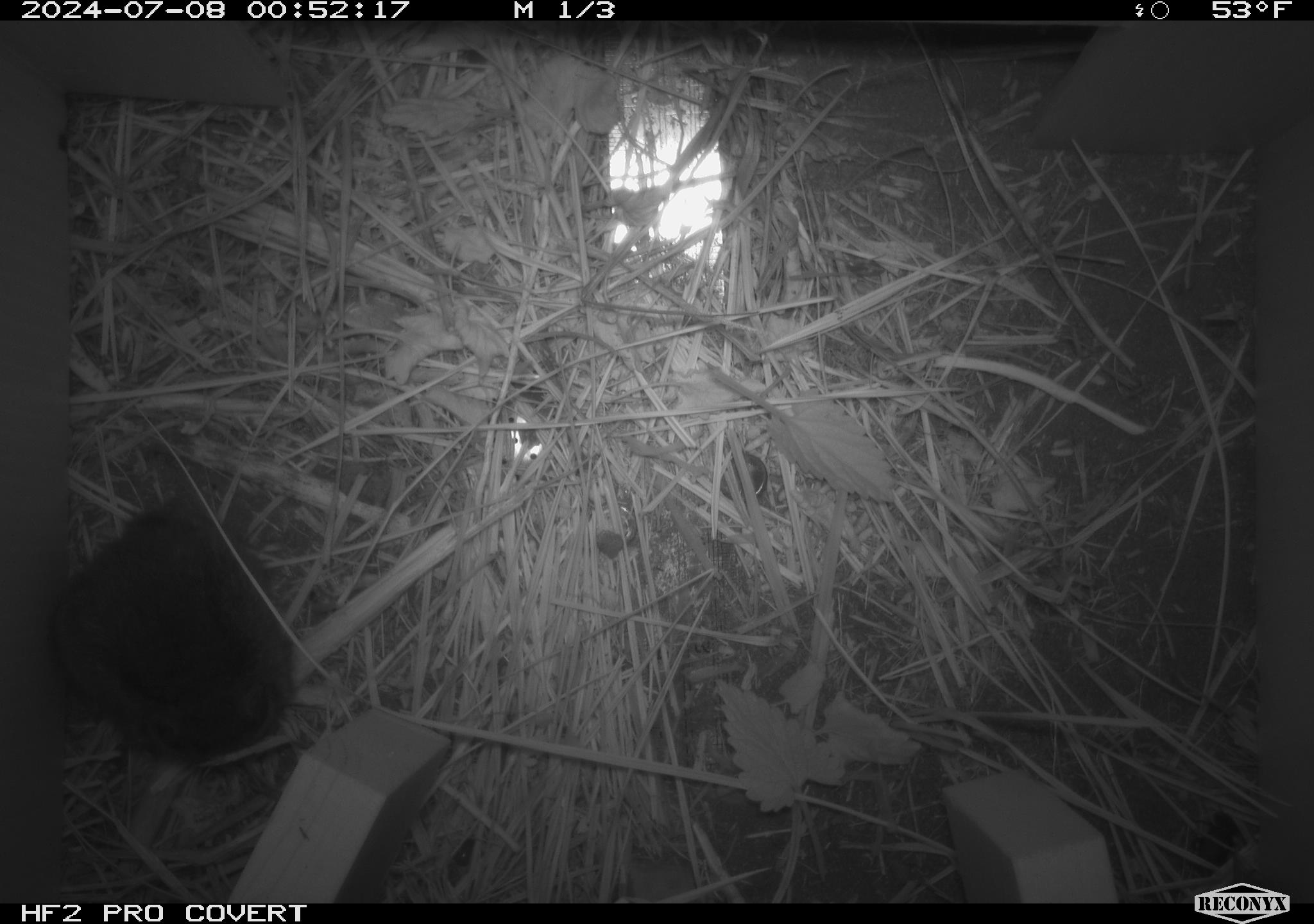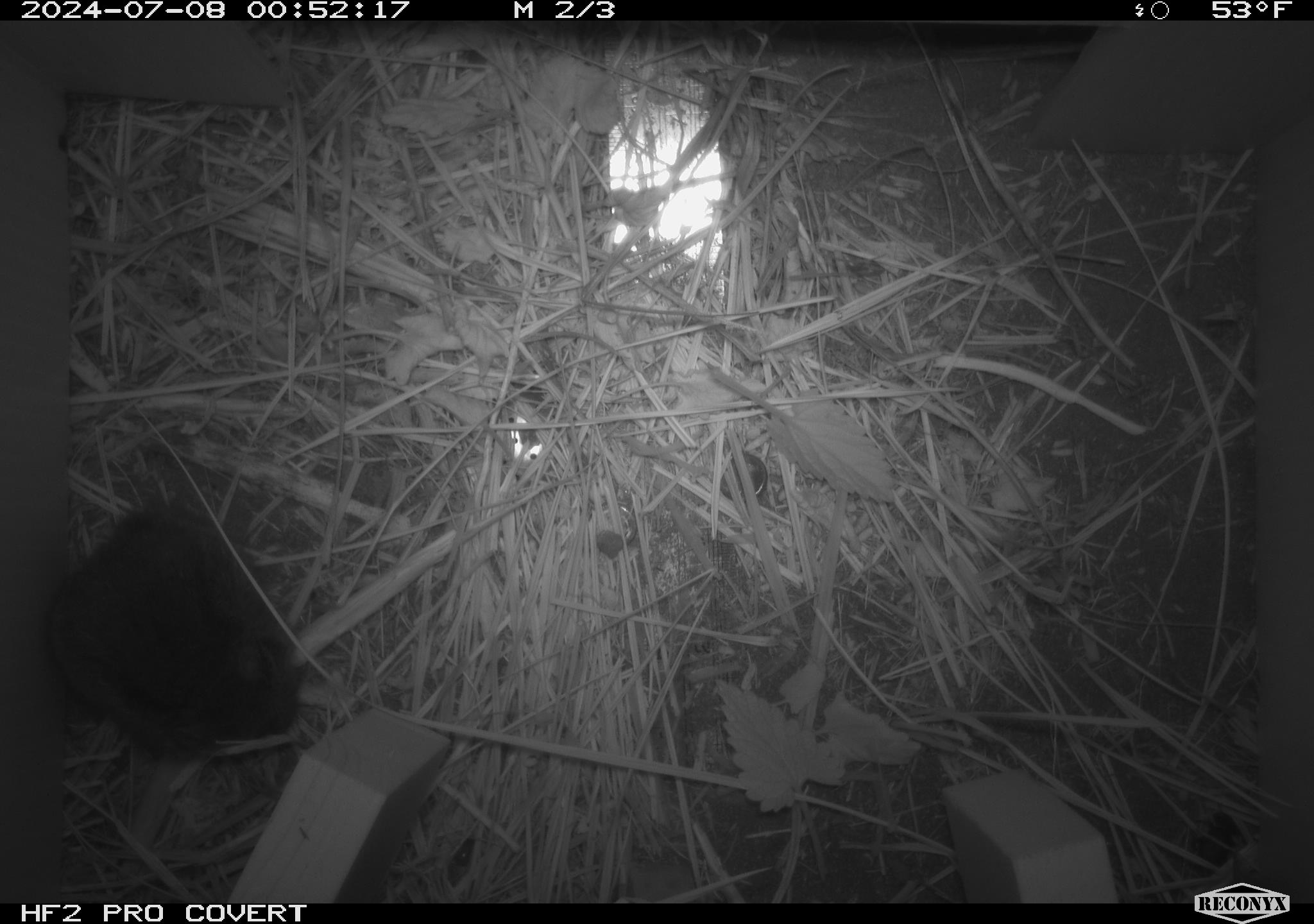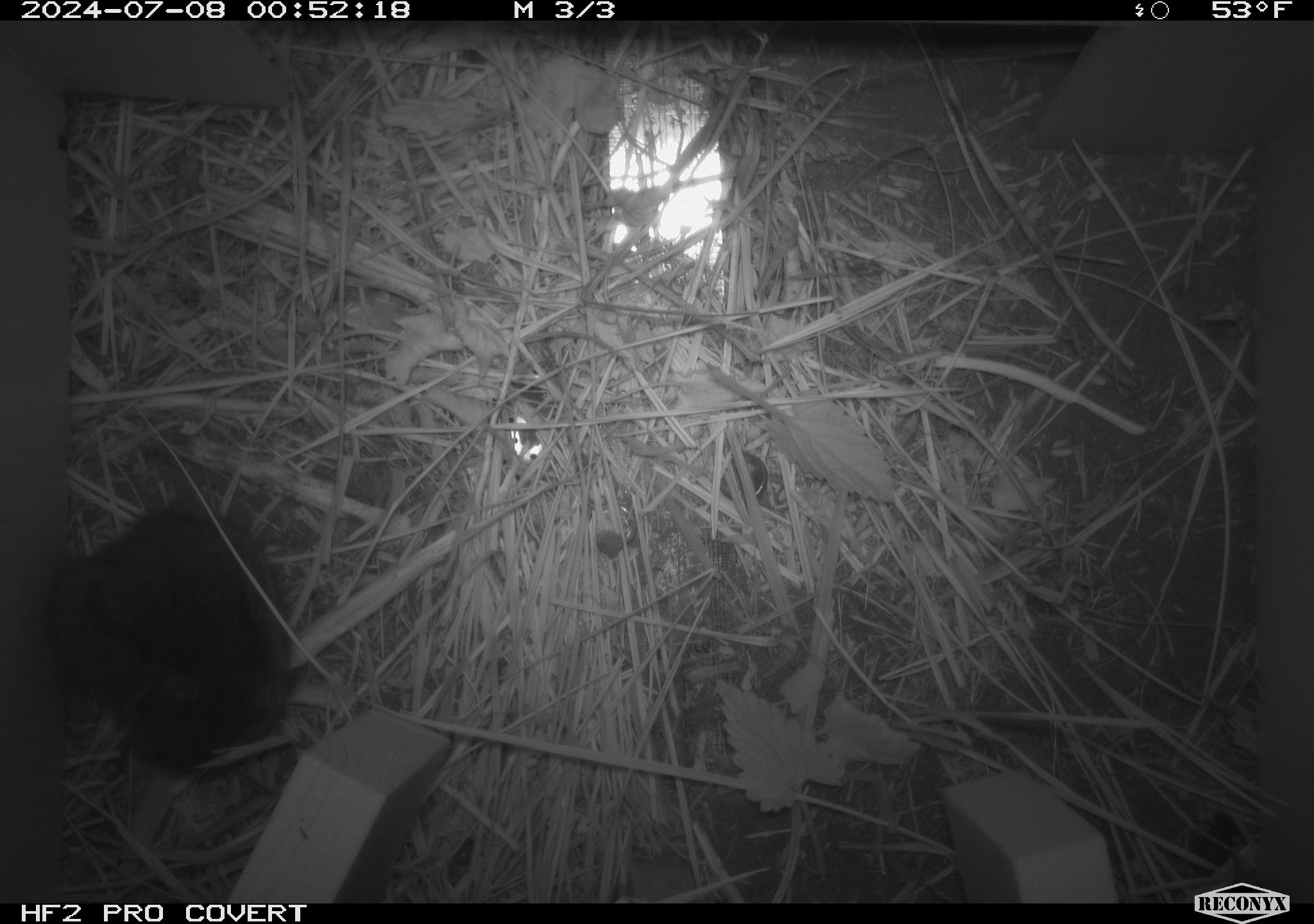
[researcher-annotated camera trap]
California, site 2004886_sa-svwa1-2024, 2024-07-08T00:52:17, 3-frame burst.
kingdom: Animalia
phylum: Chordata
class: Mammalia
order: Rodentia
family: Cricetidae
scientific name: Arvicolinae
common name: voles, lemmings, and muskrats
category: arvicolinae subfamily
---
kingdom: Animalia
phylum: Arthropoda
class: Insecta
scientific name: Insecta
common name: insect